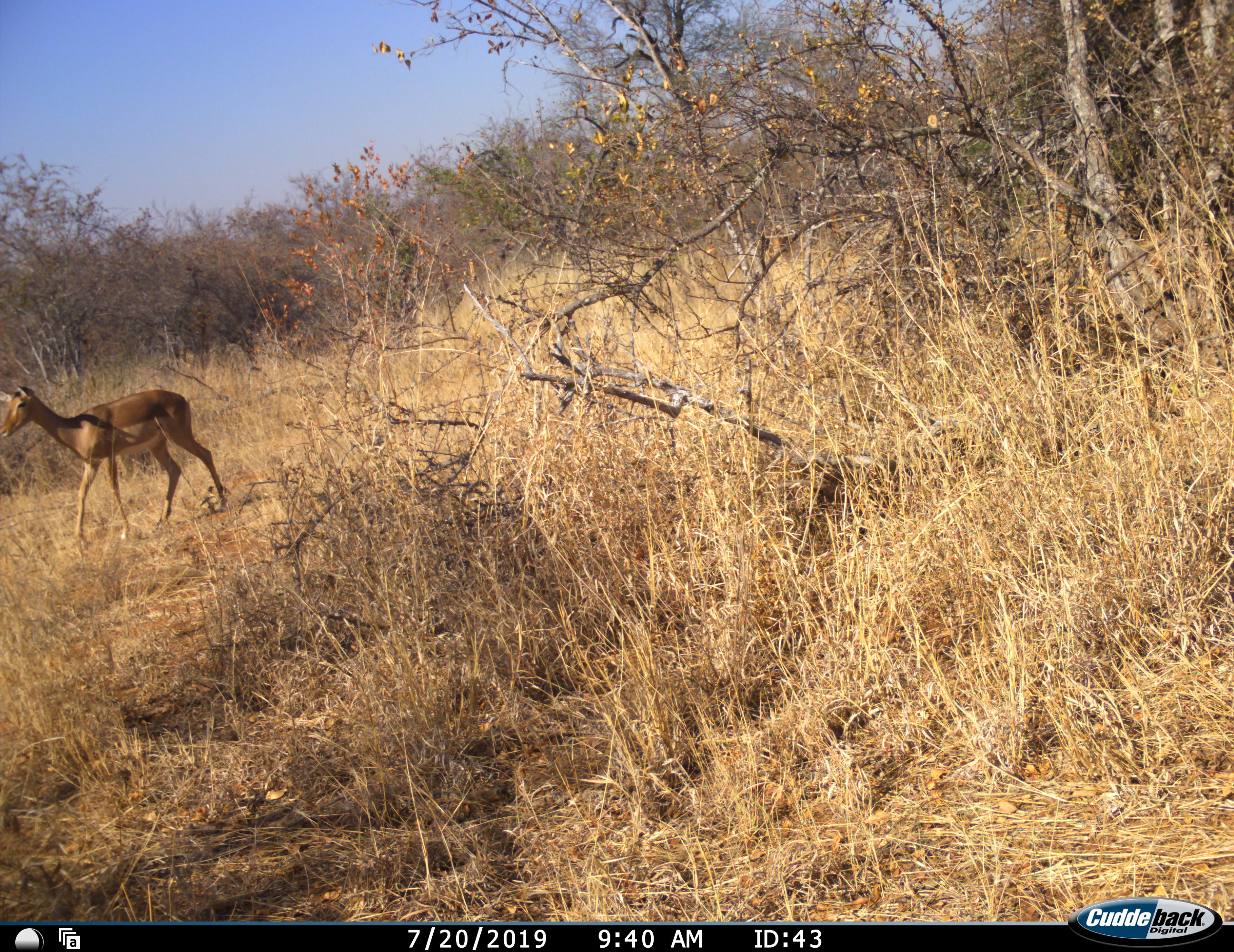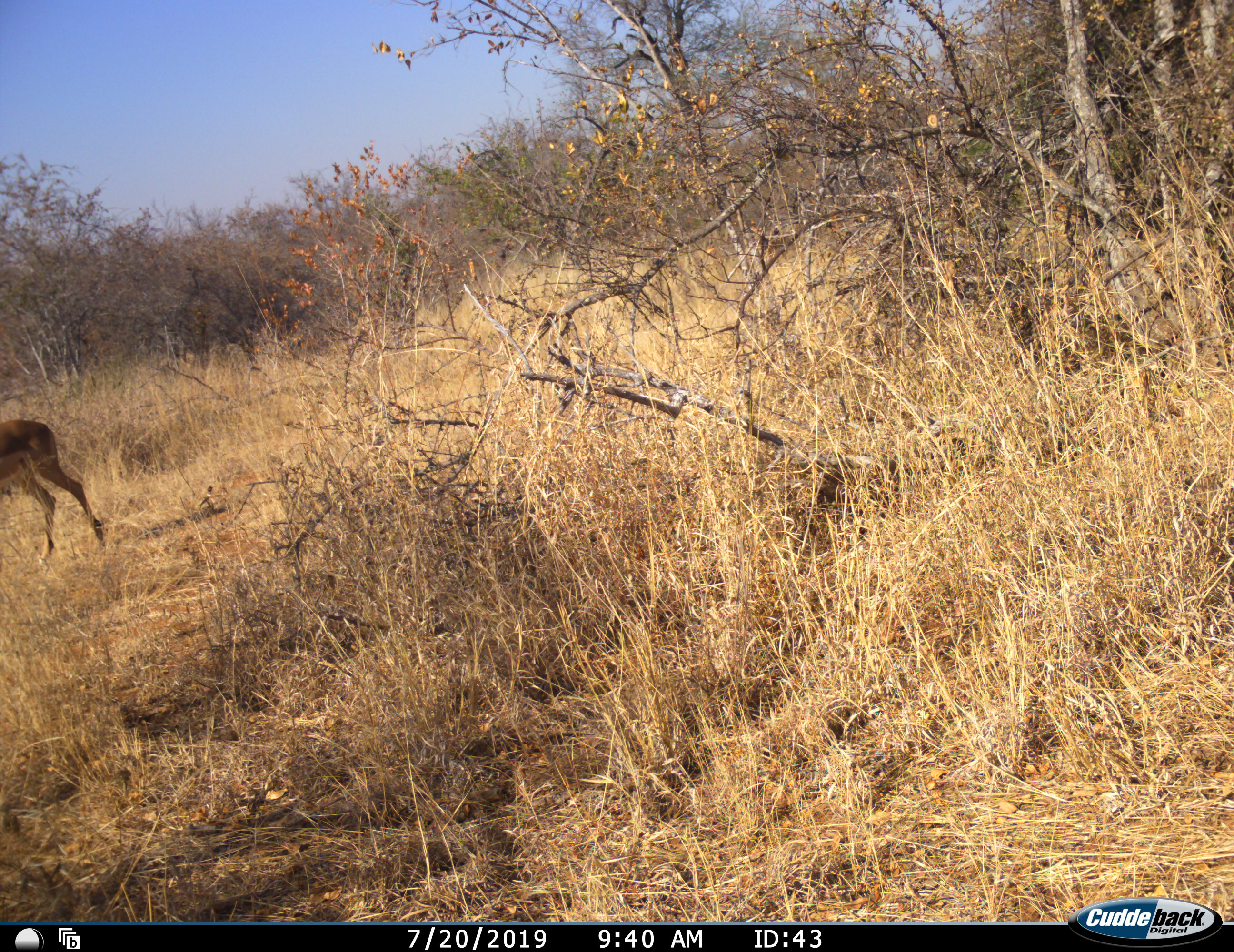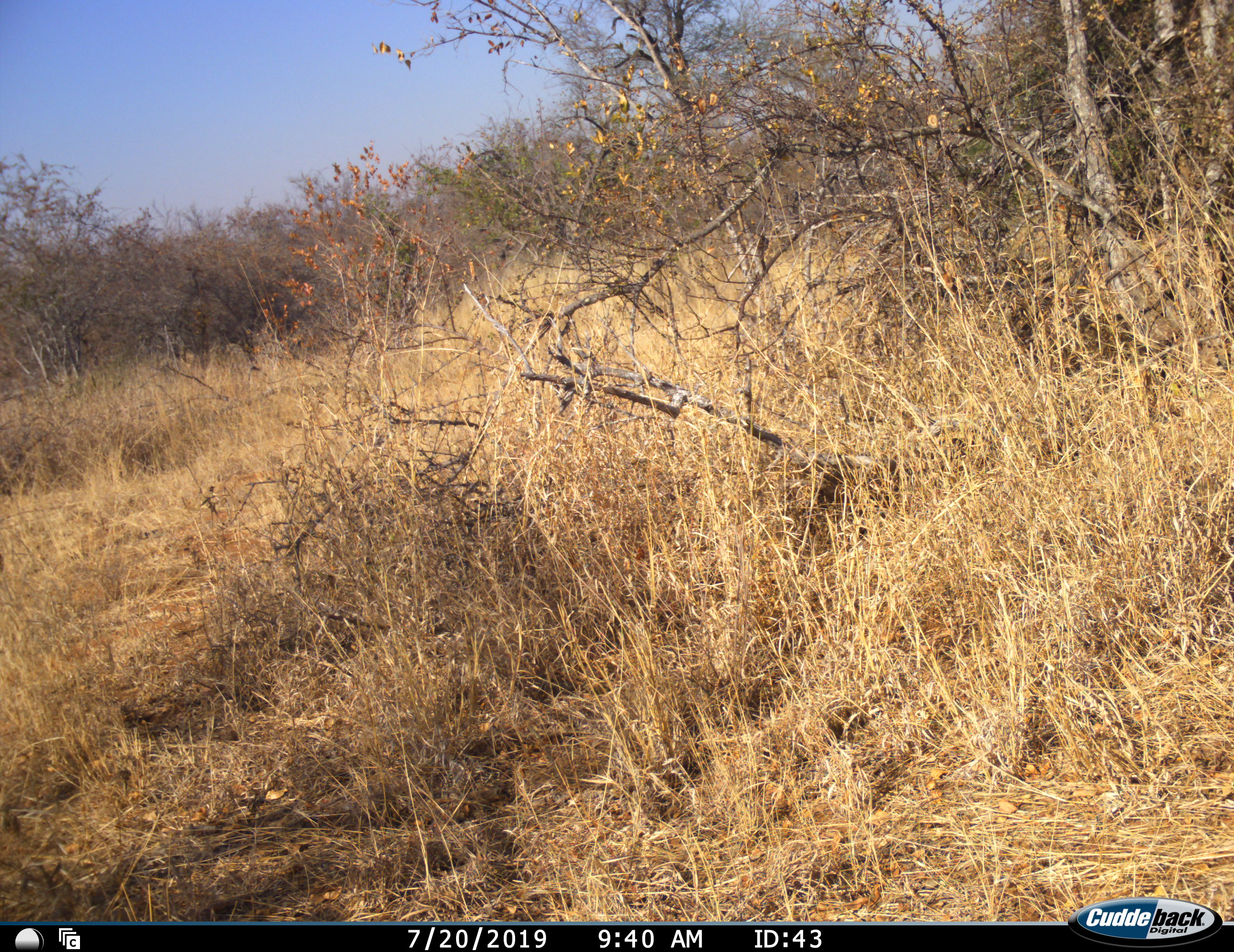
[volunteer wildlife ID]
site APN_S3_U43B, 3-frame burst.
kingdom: Animalia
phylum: Chordata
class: Mammalia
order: Artiodactyla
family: Bovidae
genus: Aepyceros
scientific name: Aepyceros melampus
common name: impala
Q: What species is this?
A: Impala (Aepyceros melampus).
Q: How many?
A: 1.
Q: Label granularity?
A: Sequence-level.